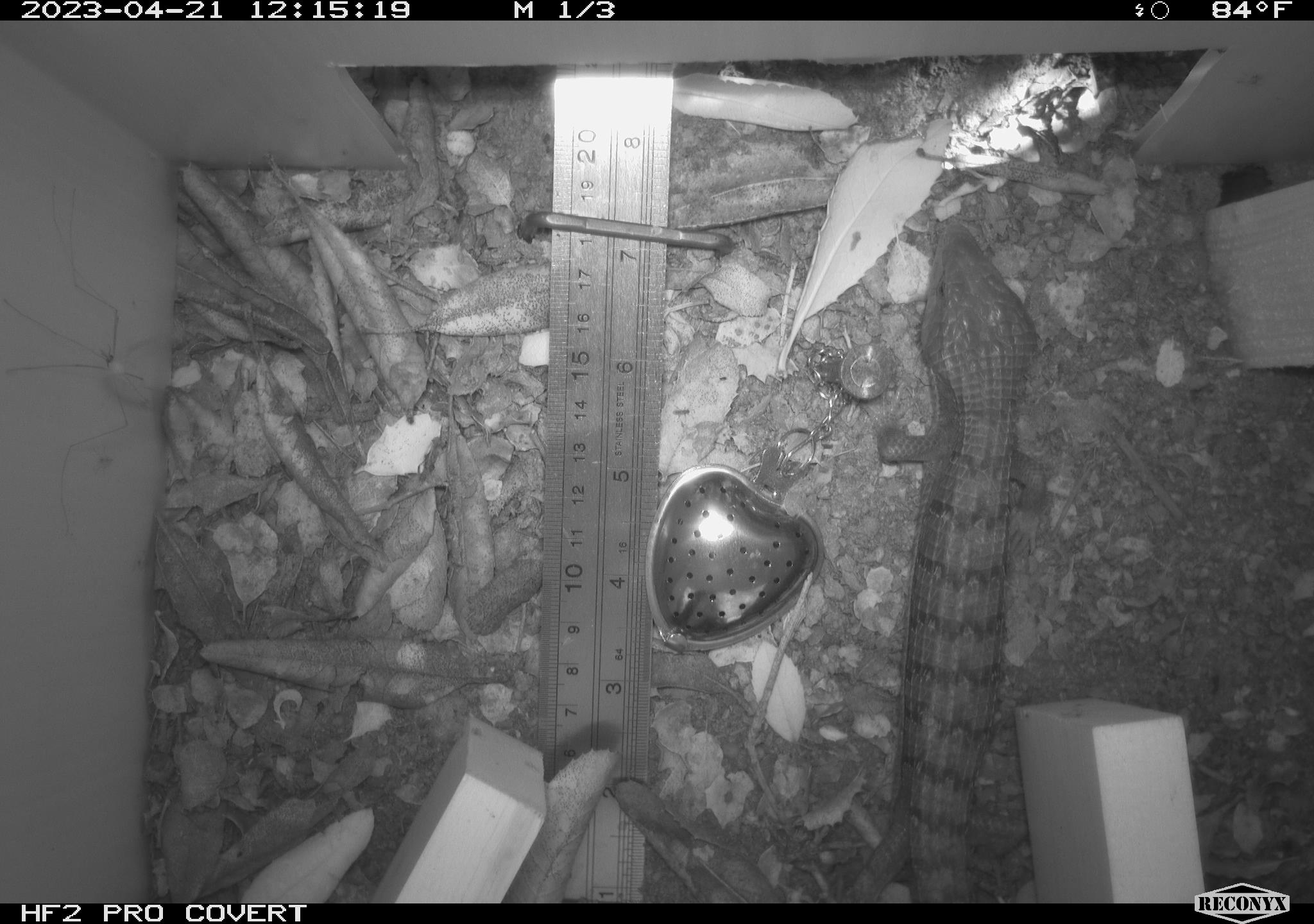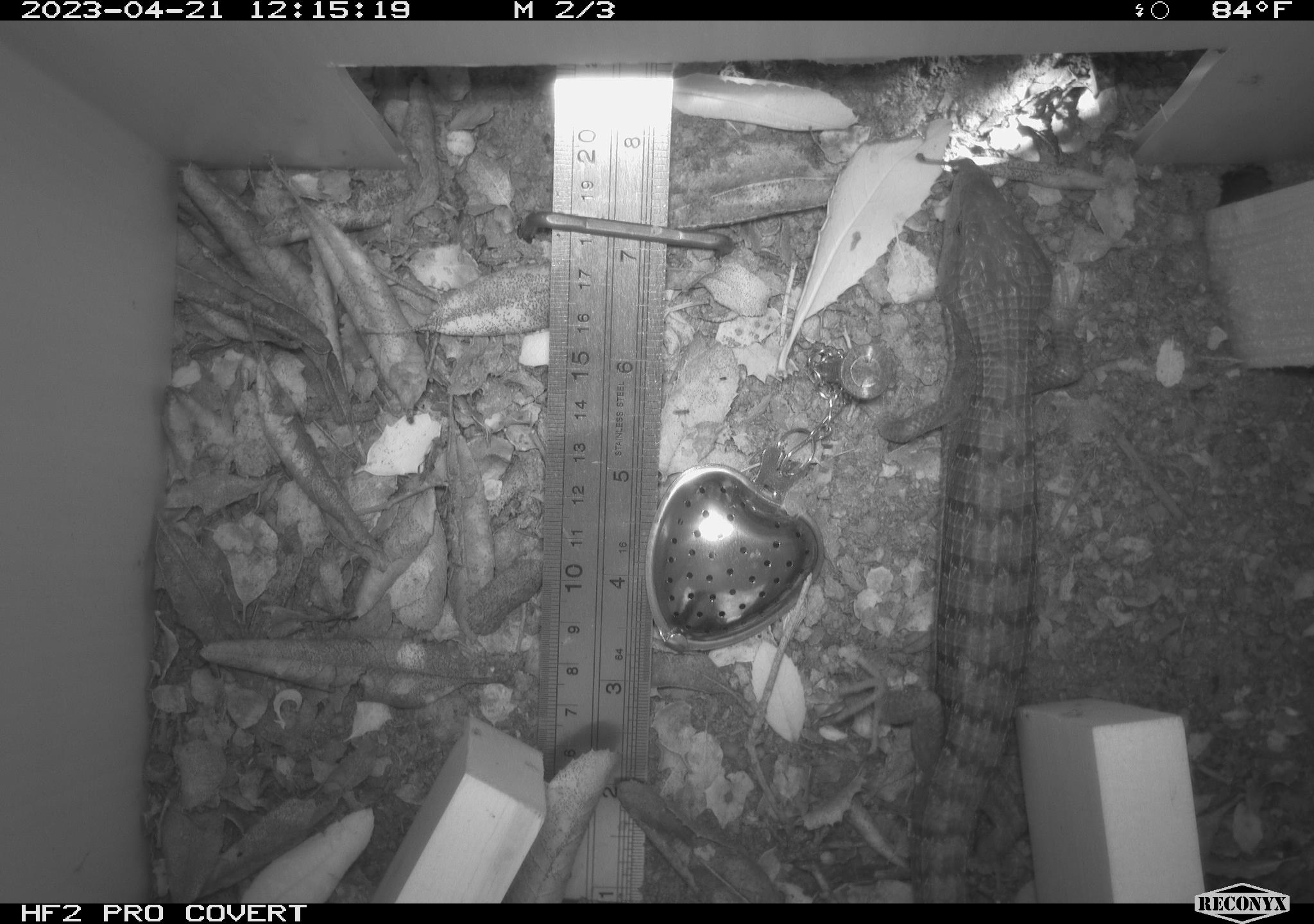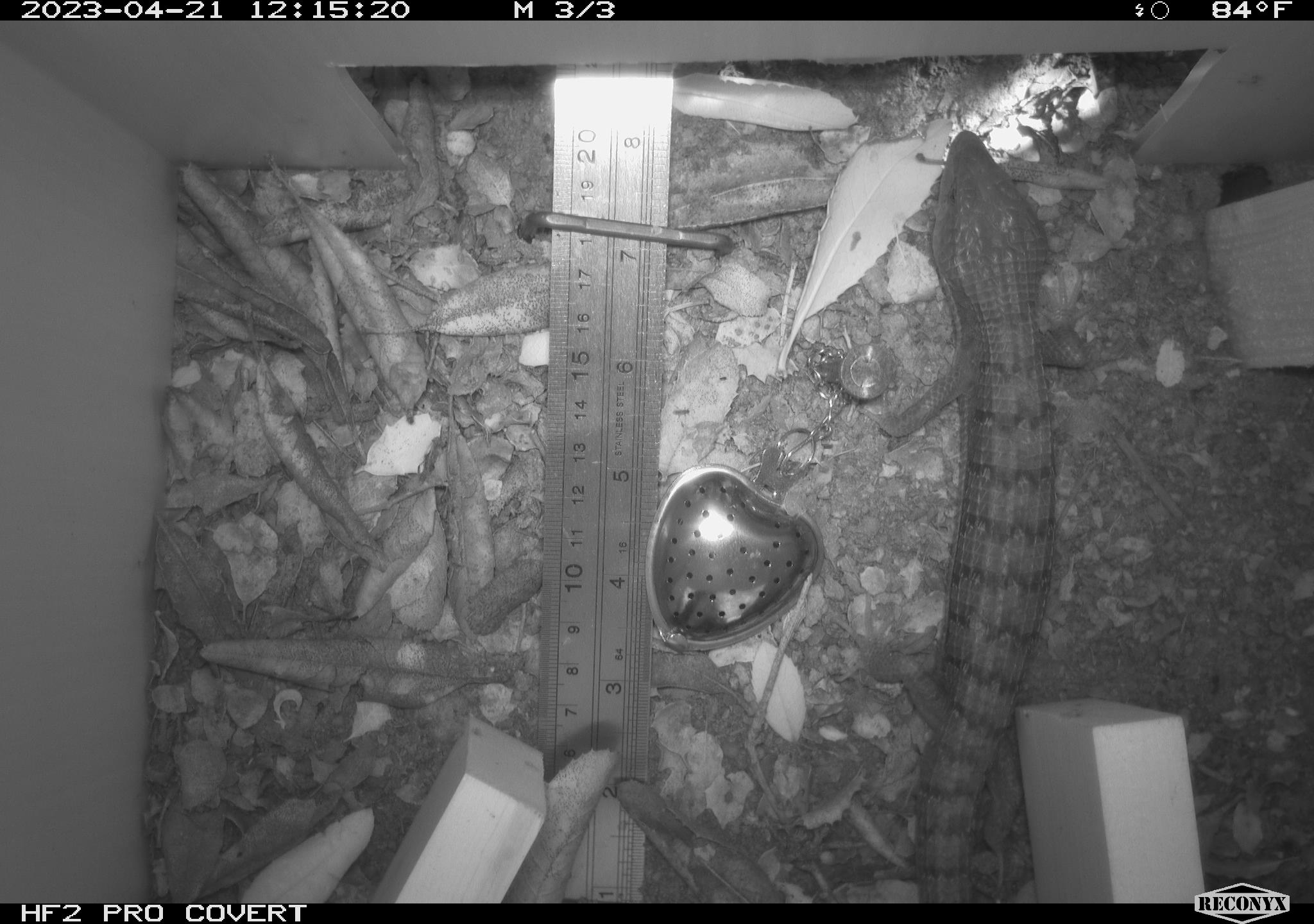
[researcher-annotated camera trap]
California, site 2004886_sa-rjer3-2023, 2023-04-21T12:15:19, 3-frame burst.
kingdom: Animalia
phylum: Chordata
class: Reptilia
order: Squamata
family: Anguidae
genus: Elgaria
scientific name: Elgaria multicarinata webbii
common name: san diego alligator lizard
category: woodland alligator lizard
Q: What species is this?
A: Woodland alligator lizard (san diego alligator lizard) (Elgaria multicarinata webbii).